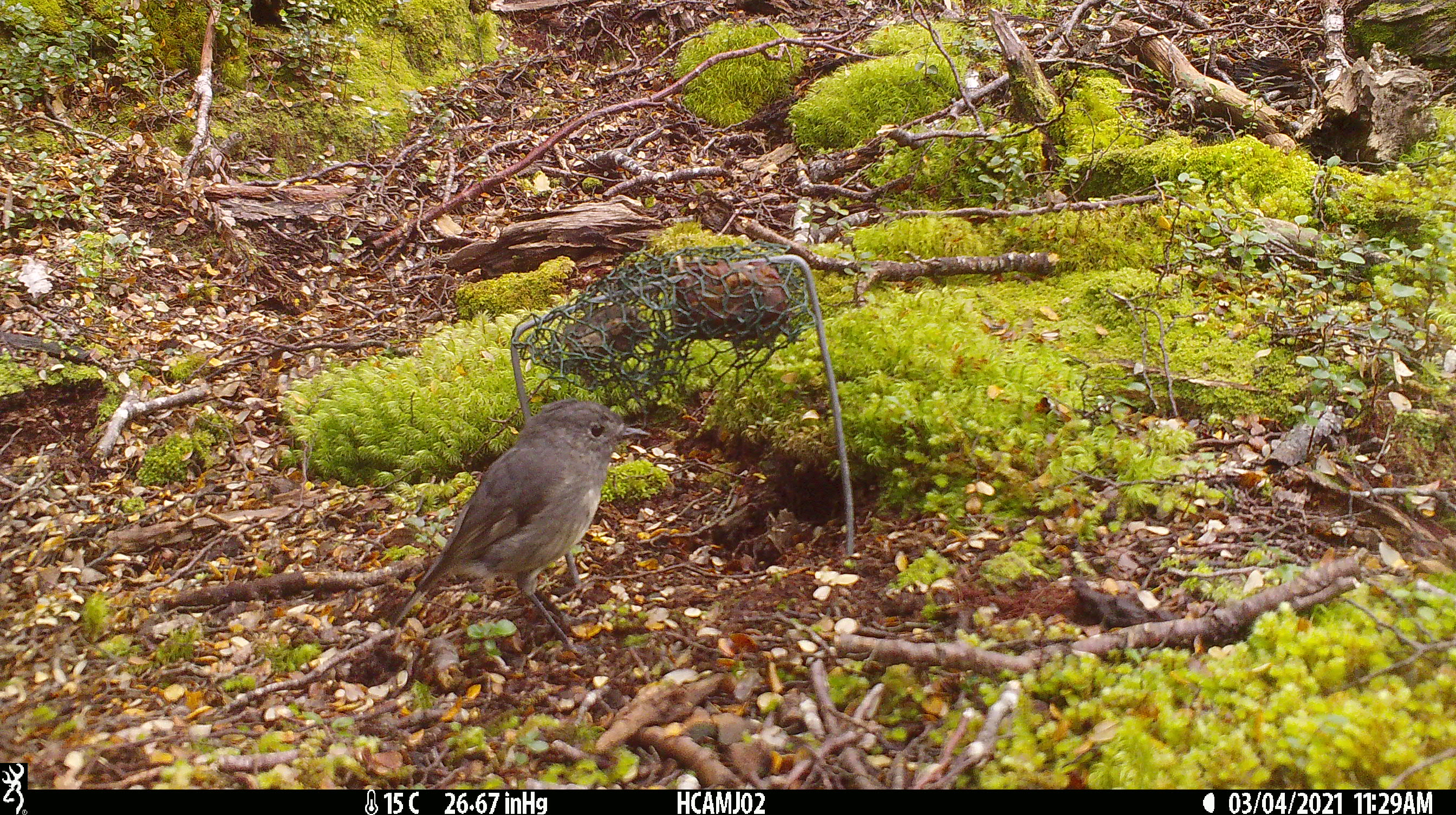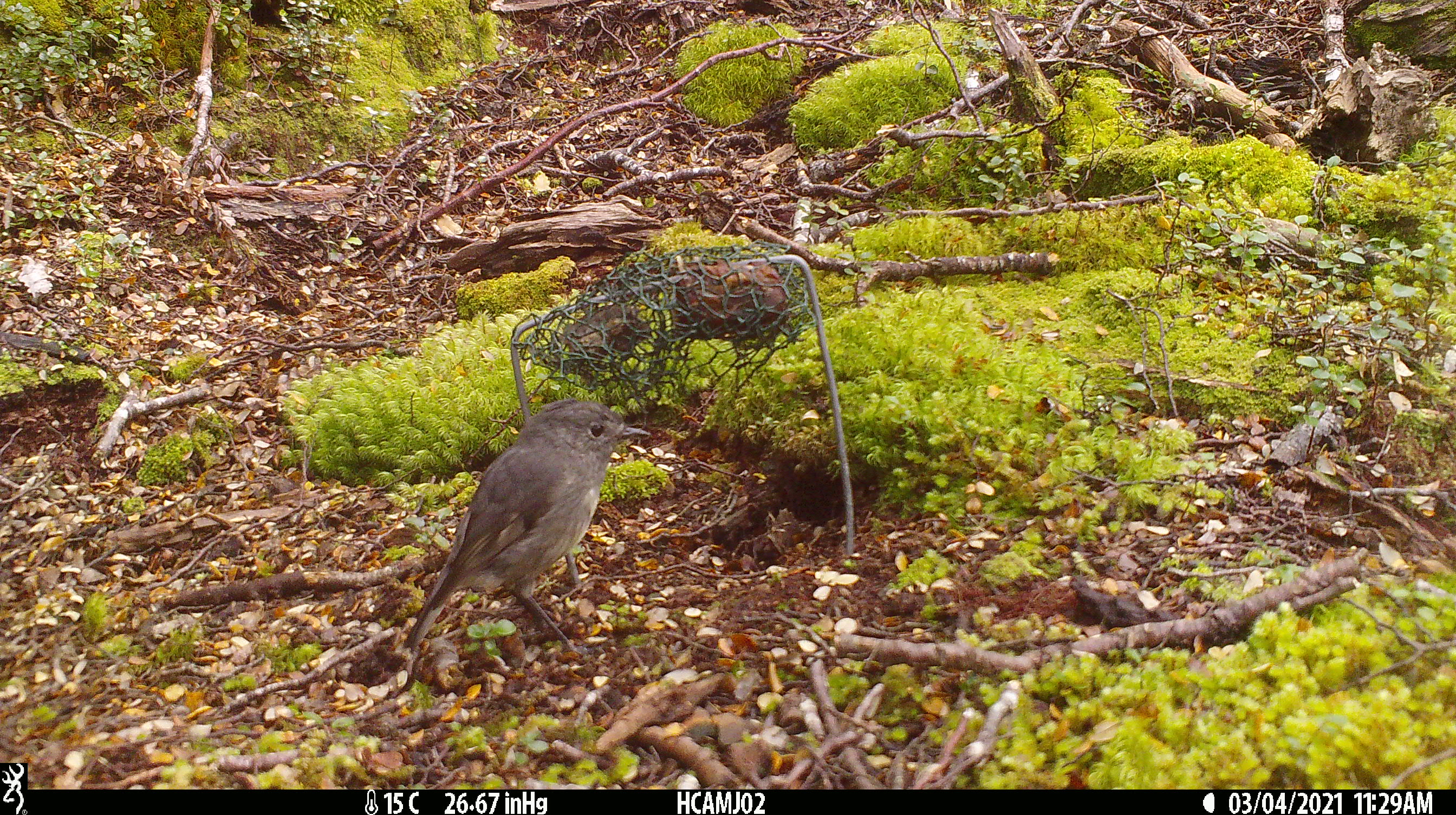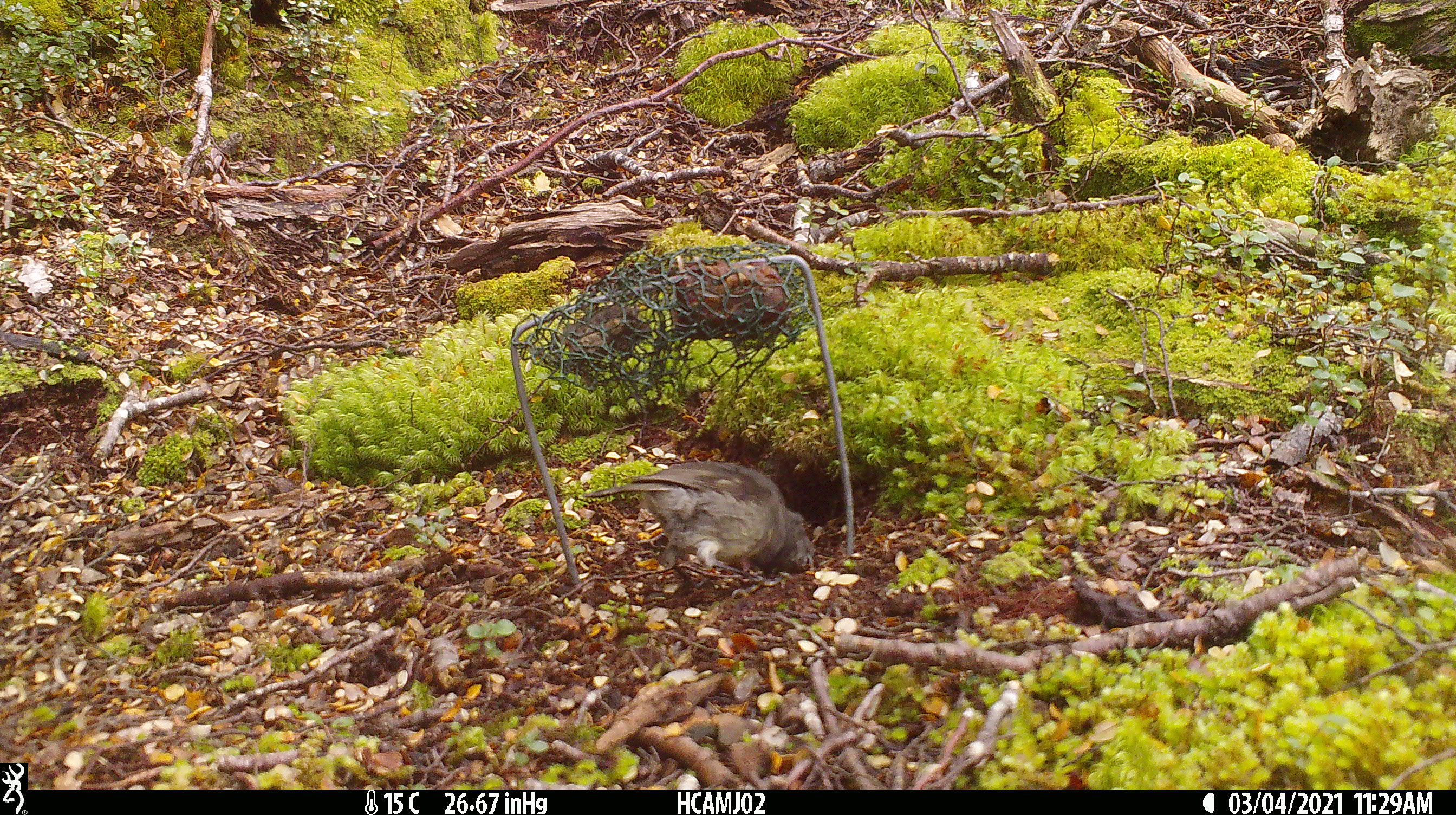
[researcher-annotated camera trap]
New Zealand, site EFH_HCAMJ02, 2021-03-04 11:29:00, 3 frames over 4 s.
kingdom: Animalia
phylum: Chordata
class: Aves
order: Passeriformes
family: Petroicidae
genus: Petroica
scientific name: Petroica australis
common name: new zealand robin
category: robin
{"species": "robin (new zealand robin) (Petroica australis)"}